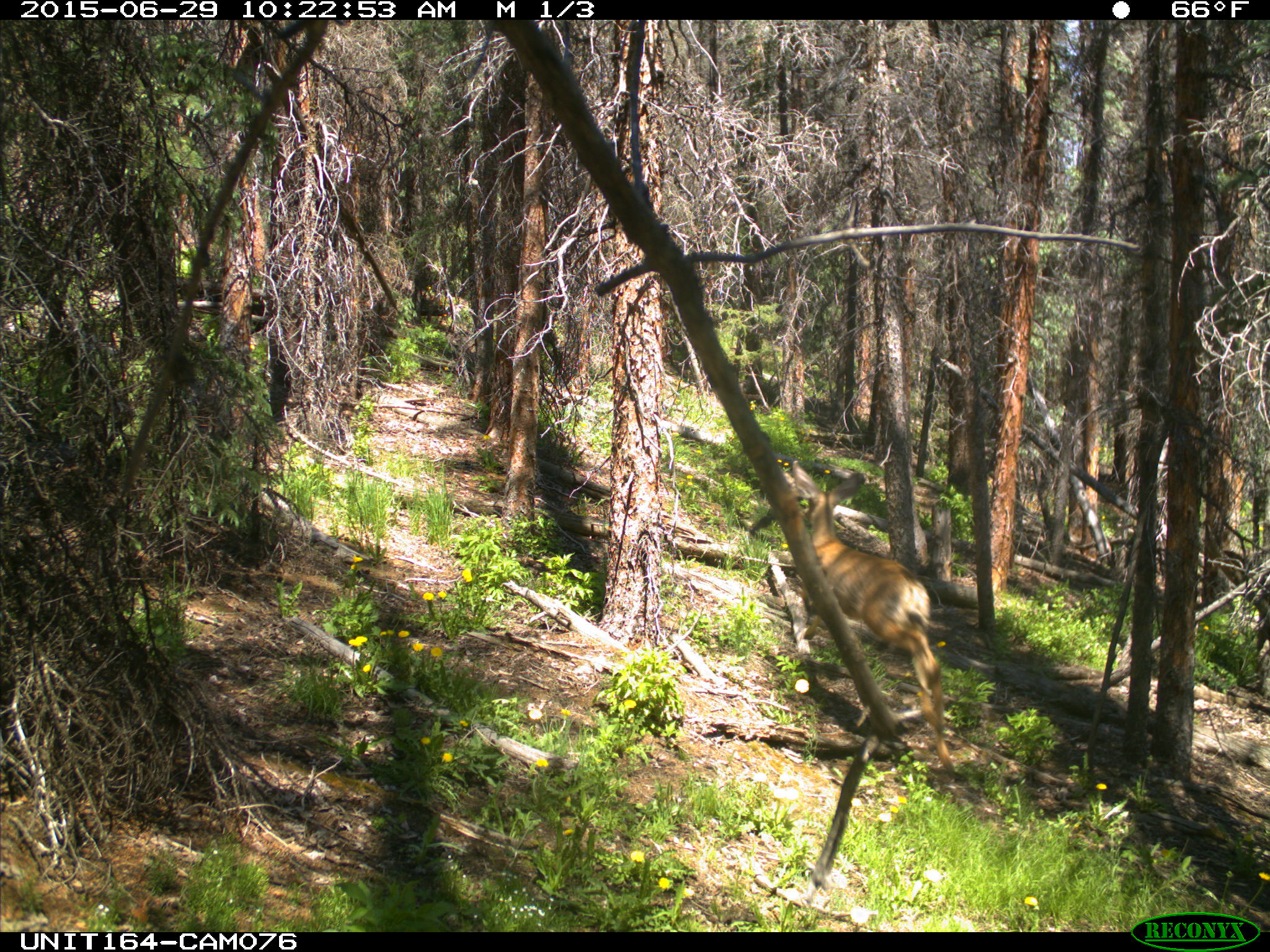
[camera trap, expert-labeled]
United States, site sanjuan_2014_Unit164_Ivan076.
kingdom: Animalia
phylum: Chordata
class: Mammalia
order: Artiodactyla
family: Cervidae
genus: Odocoileus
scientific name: Odocoileus hemionus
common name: mule deer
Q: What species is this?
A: Odocoileus hemionus (mule deer).